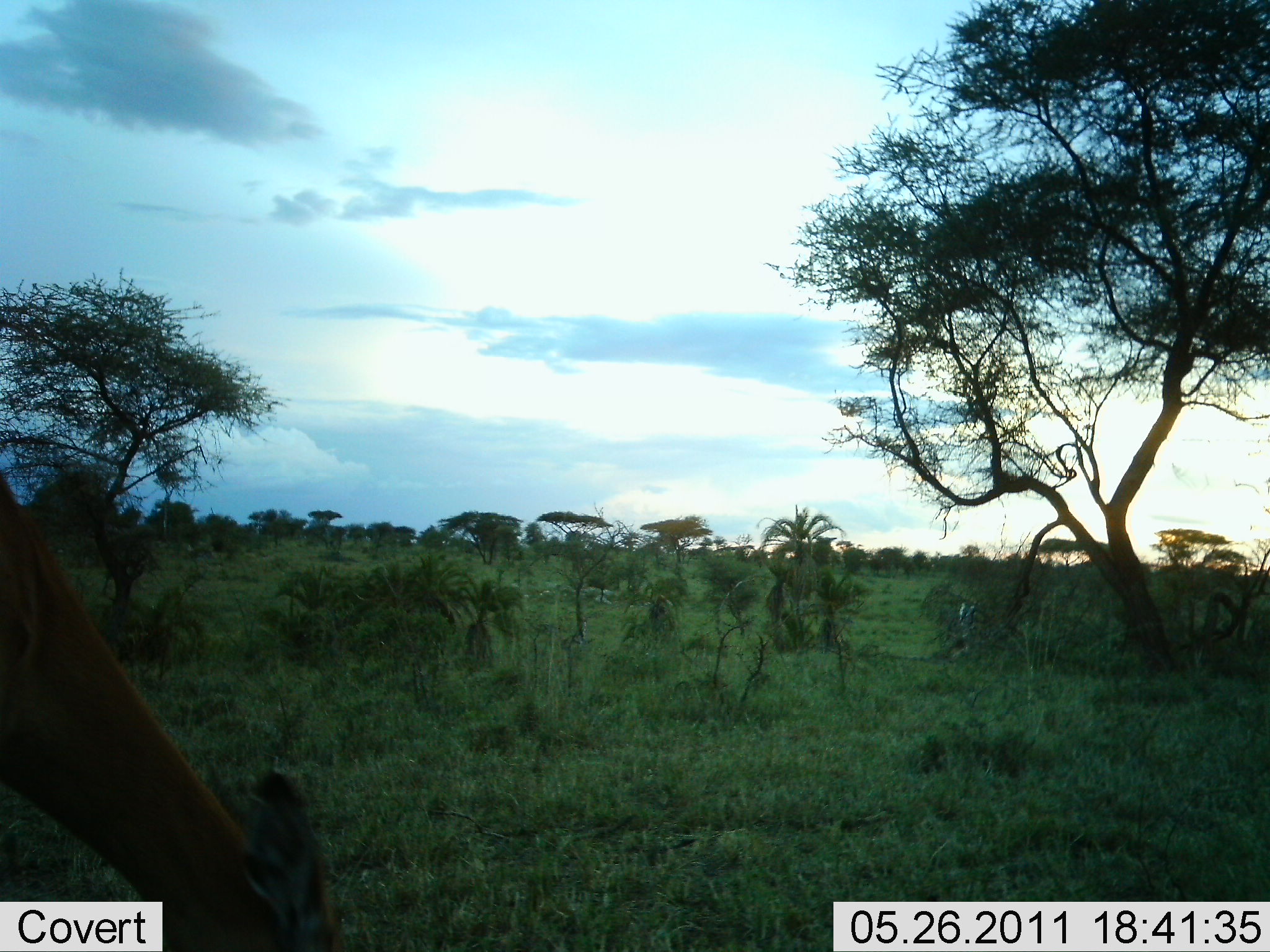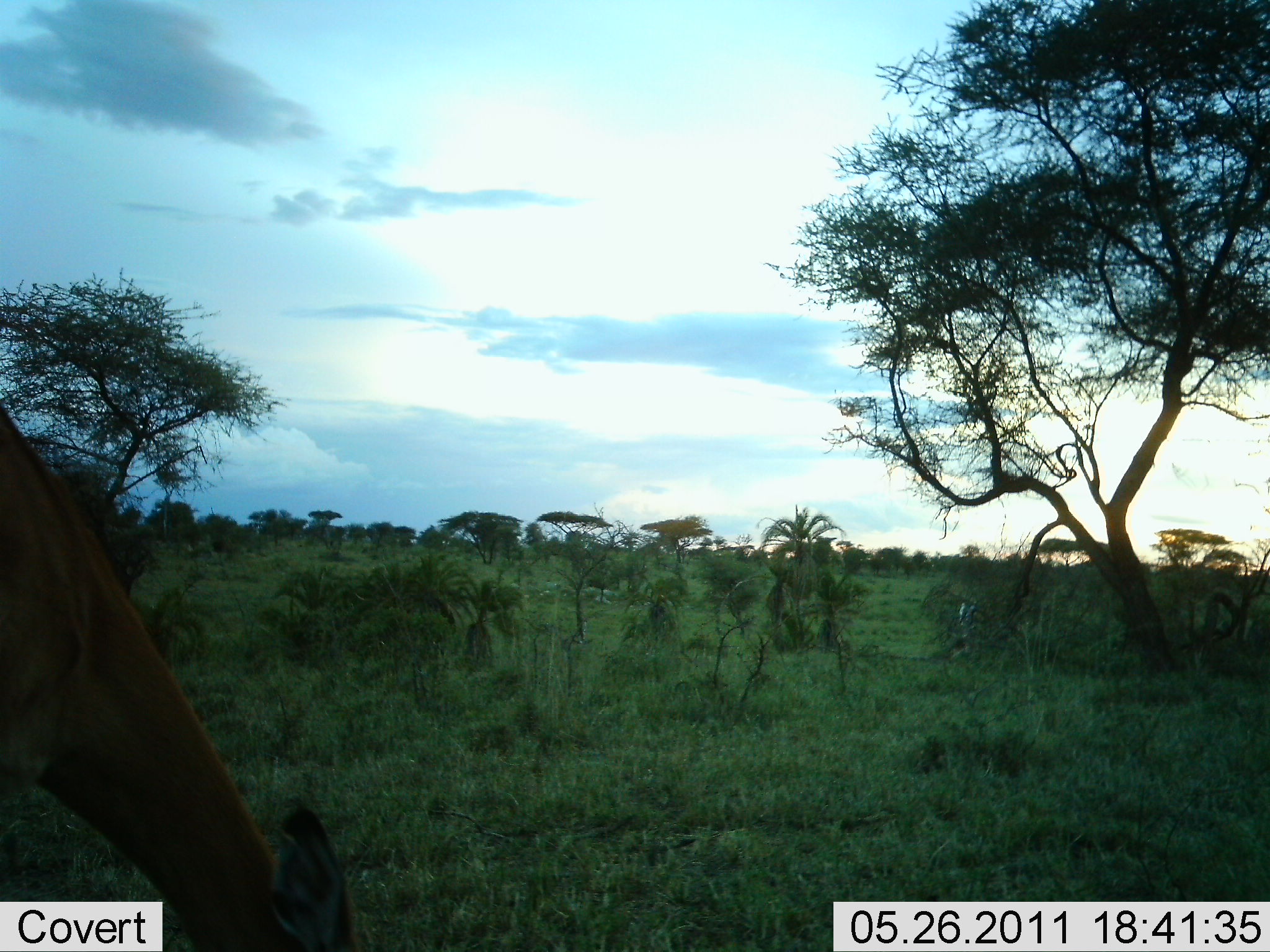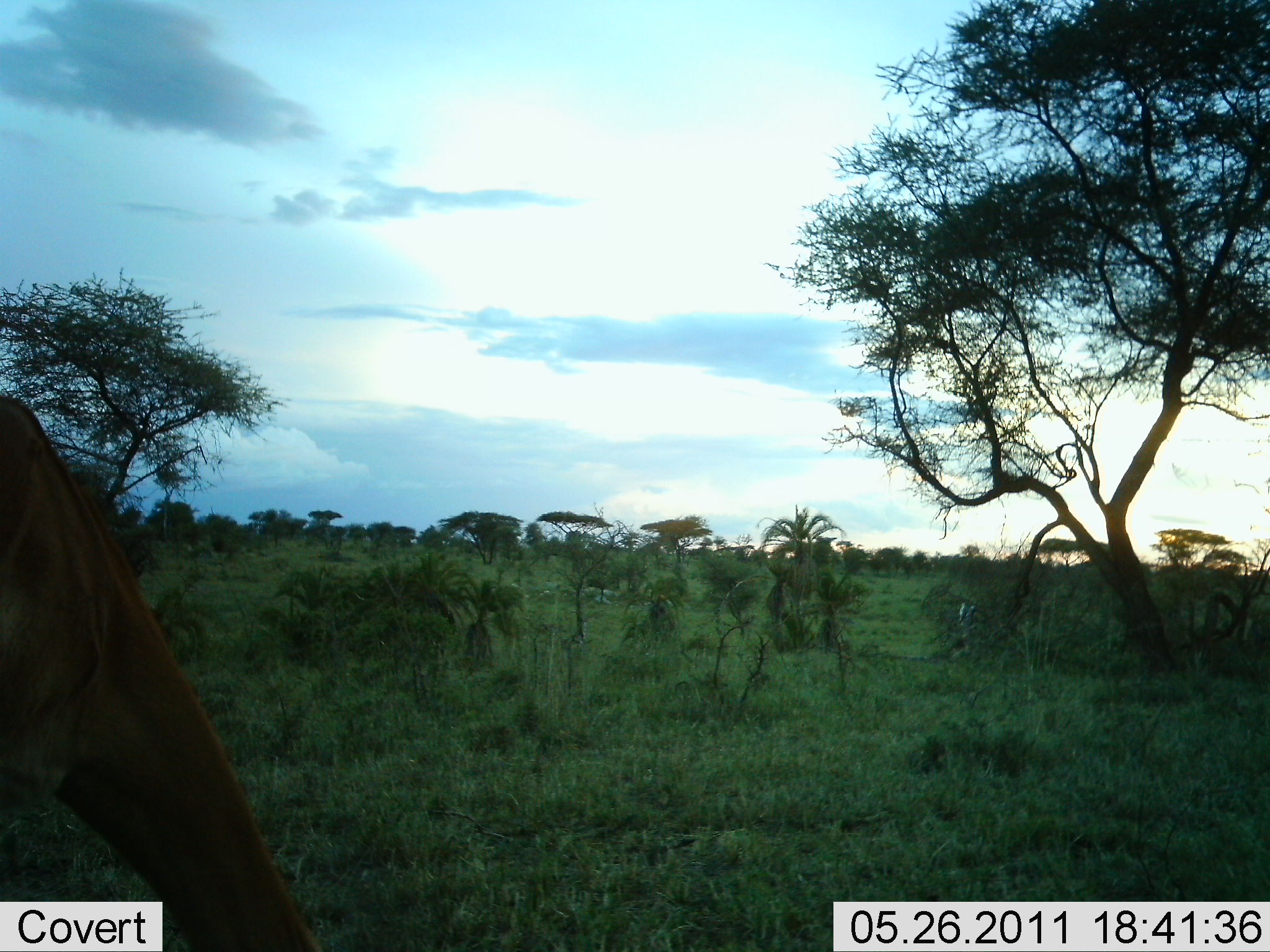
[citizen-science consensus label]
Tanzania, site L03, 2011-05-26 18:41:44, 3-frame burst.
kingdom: Animalia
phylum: Chordata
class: Mammalia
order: Artiodactyla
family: Bovidae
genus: Eudorcas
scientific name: Eudorcas thomsonii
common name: thomson's gazelle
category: gazellethomsons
Gazellethomsons (thomson's gazelle) (Eudorcas thomsonii), count 1. Behavior (volunteer vote fractions): standing 25%, resting 0%, moving 0%, interacting 0%. Young present (vote fraction): 0%. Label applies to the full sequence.